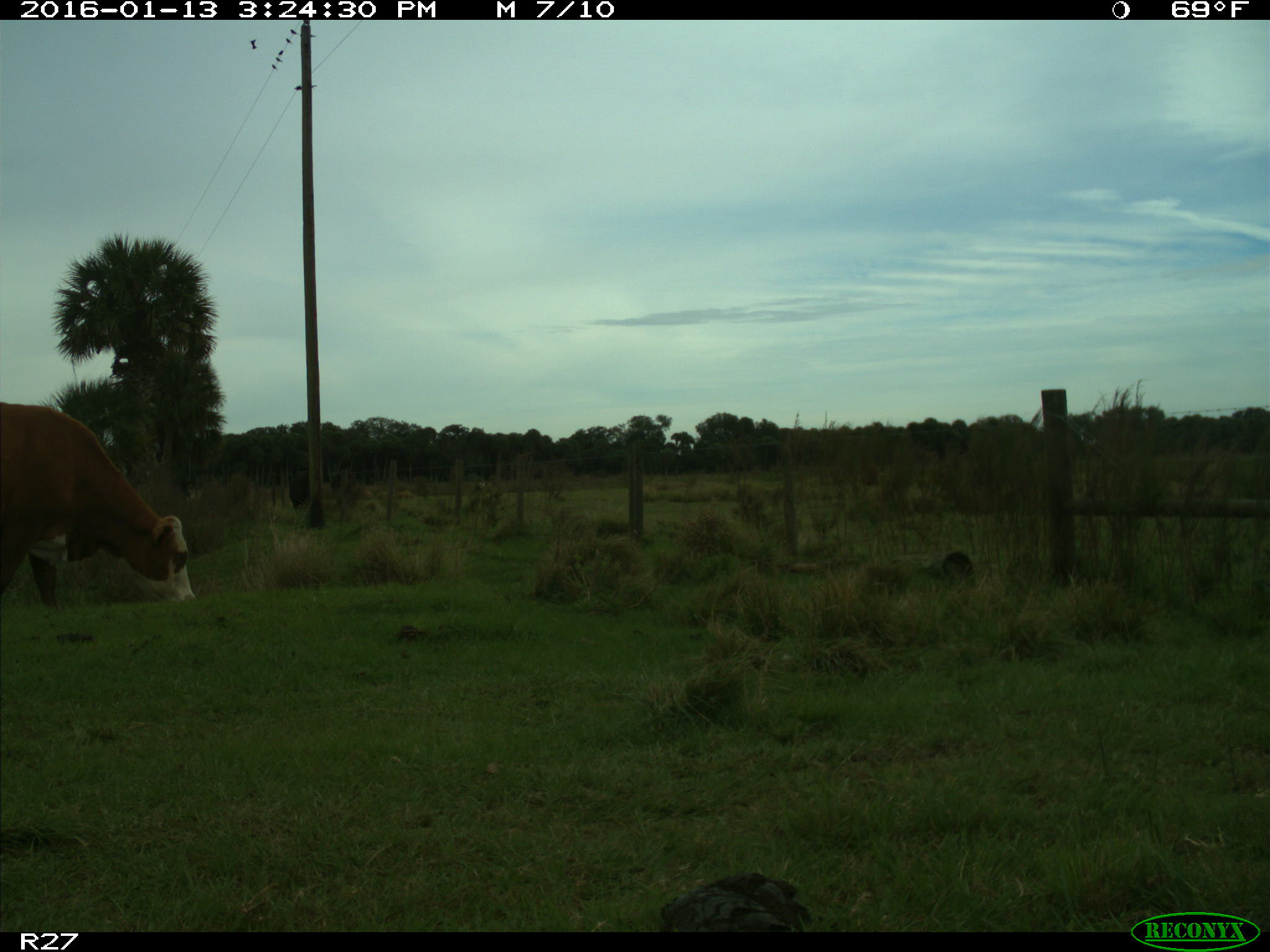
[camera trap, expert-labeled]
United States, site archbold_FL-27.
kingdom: Animalia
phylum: Chordata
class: Mammalia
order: Artiodactyla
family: Bovidae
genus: Bos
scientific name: Bos taurus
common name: domestic cow